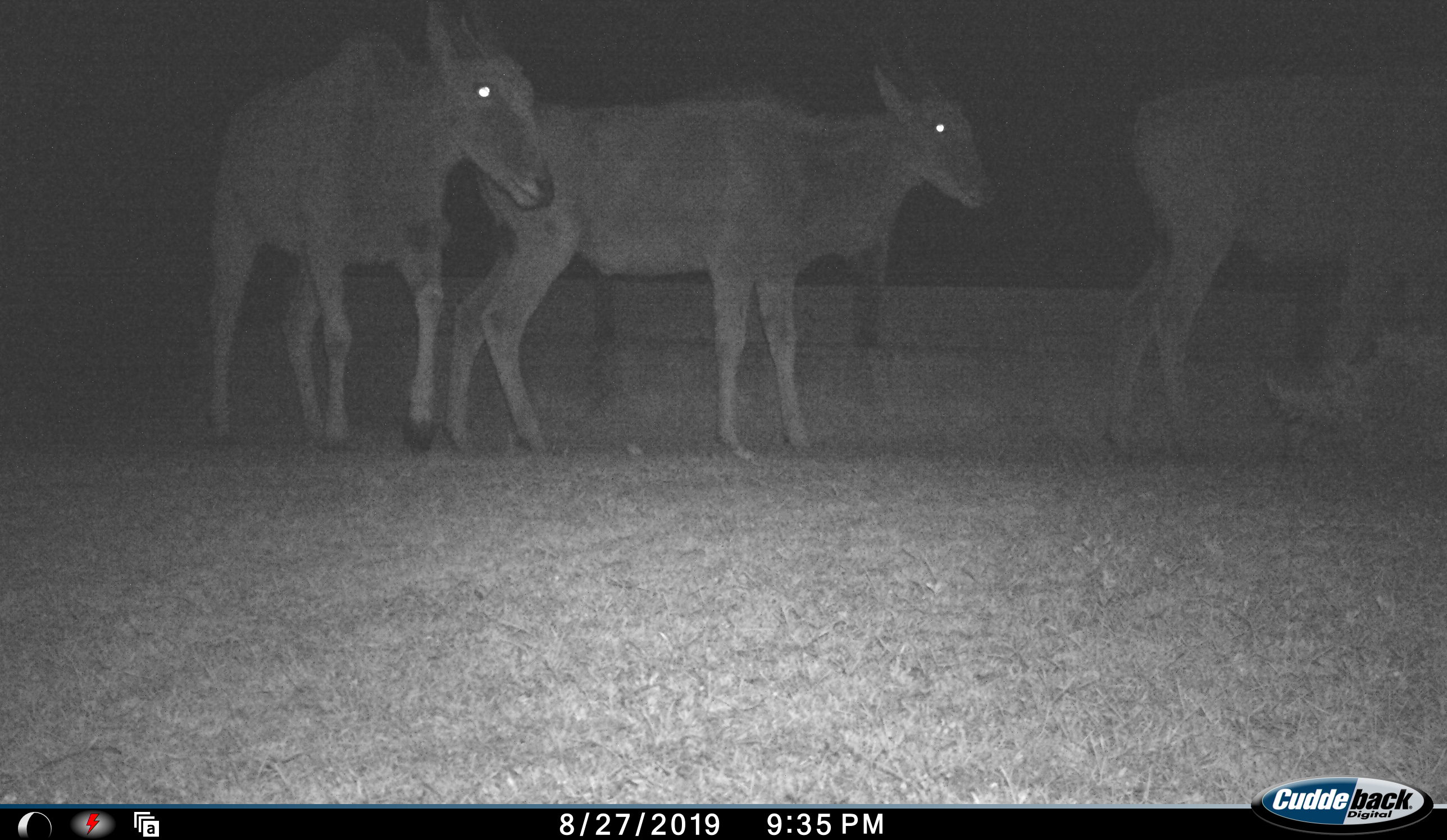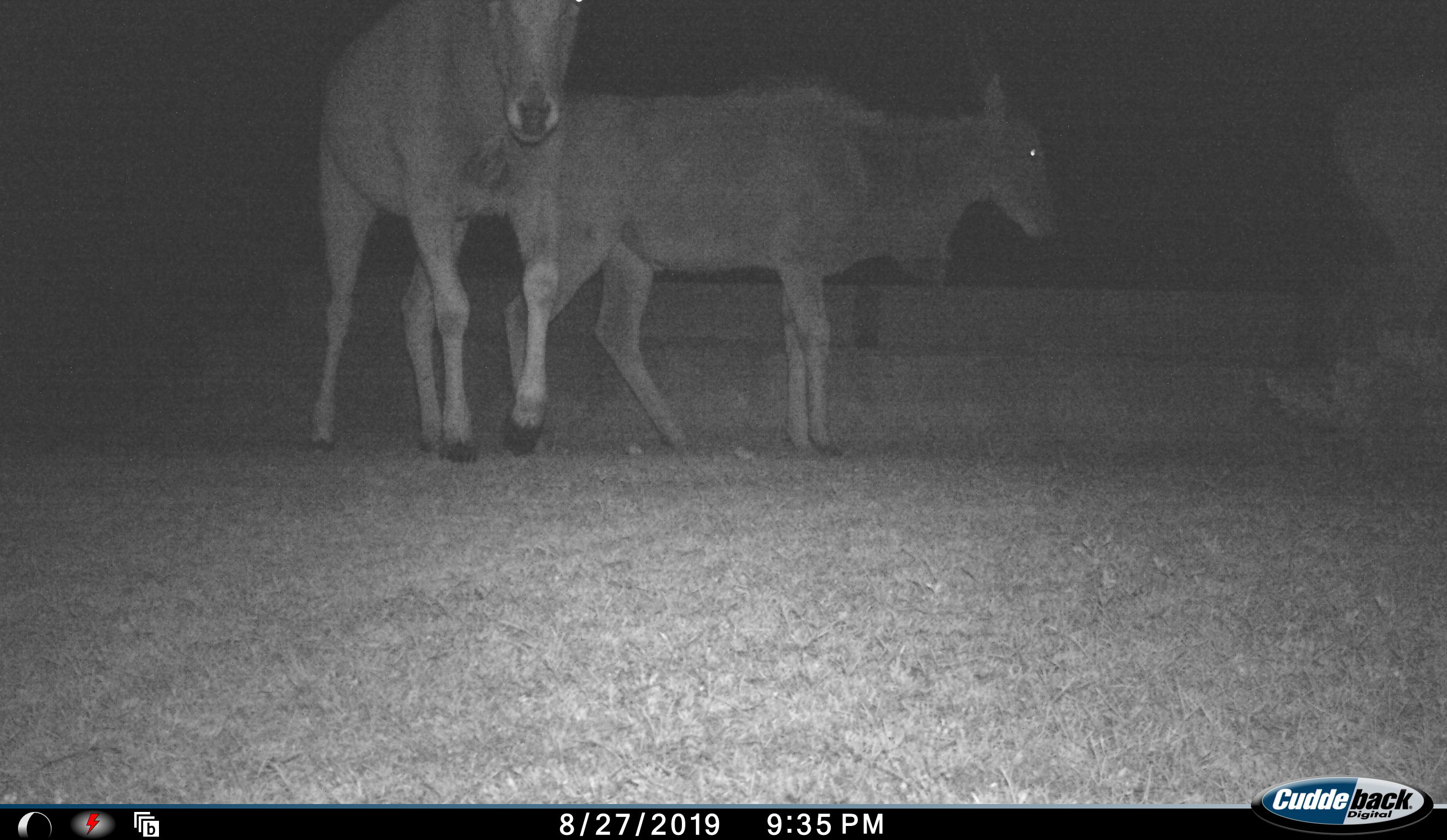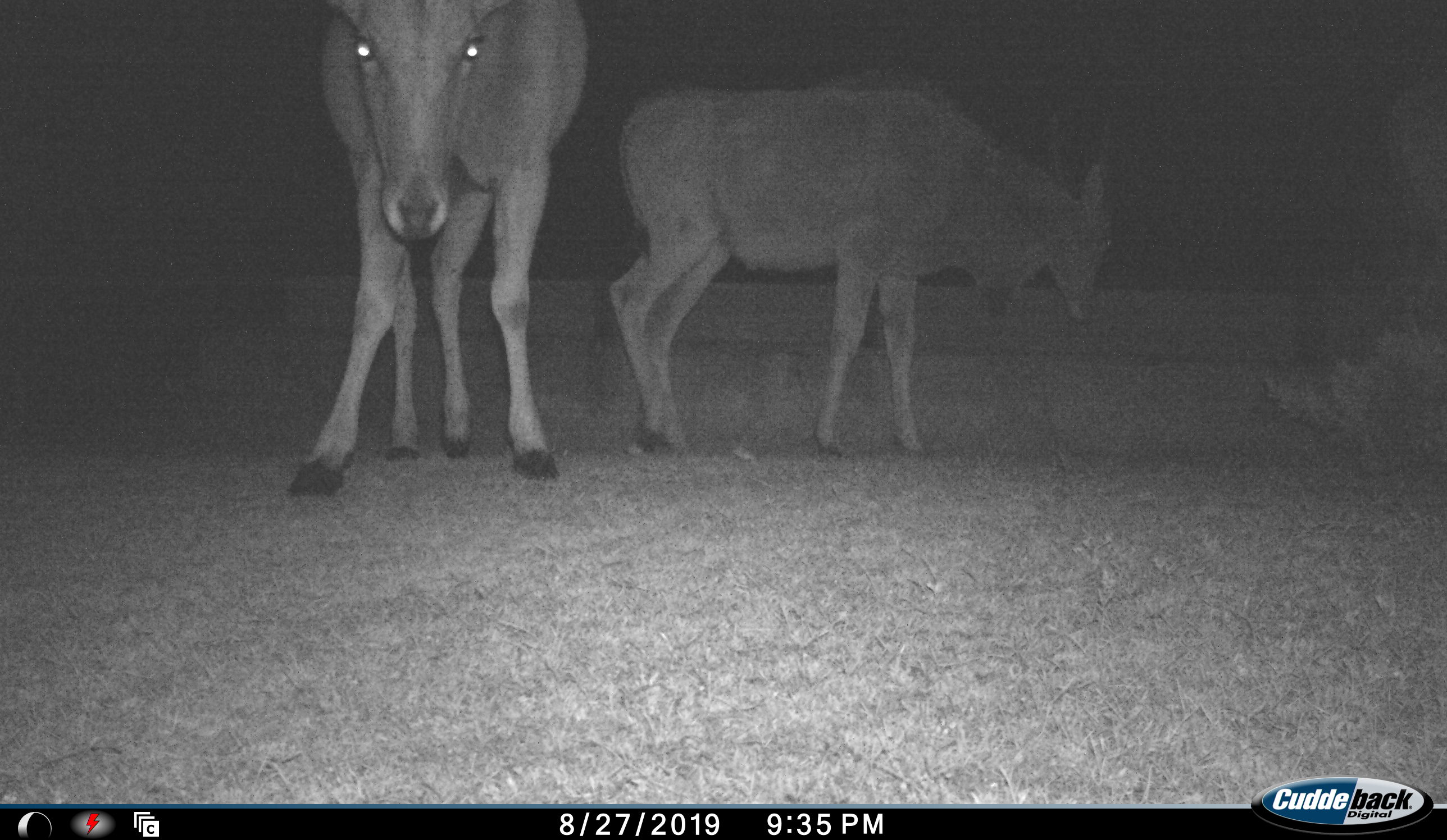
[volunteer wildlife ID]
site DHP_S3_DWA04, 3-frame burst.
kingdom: Animalia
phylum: Chordata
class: Mammalia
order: Artiodactyla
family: Bovidae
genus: Tragelaphus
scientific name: Tragelaphus oryx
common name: eland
Eland (Tragelaphus oryx), count 3. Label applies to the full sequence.